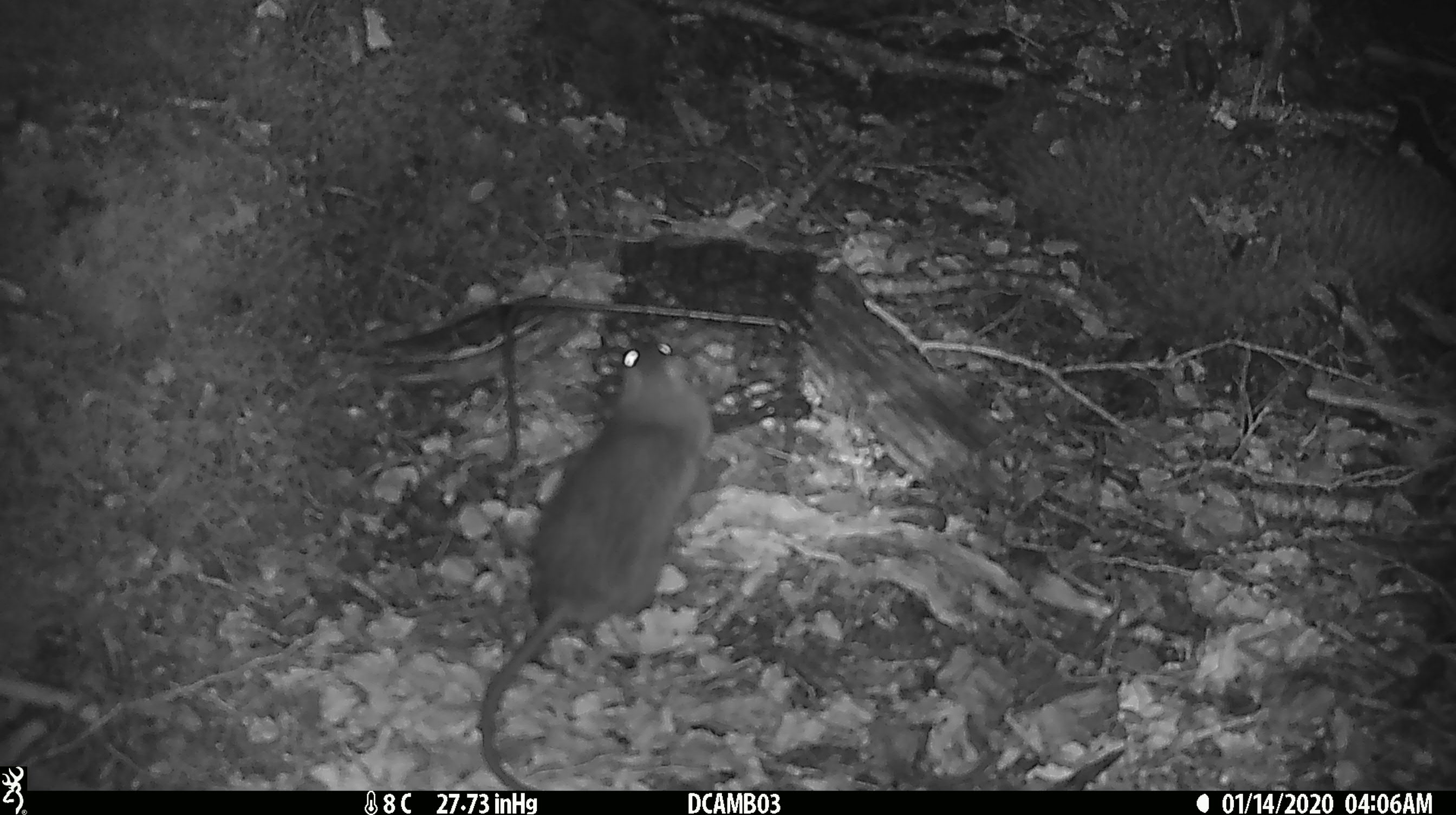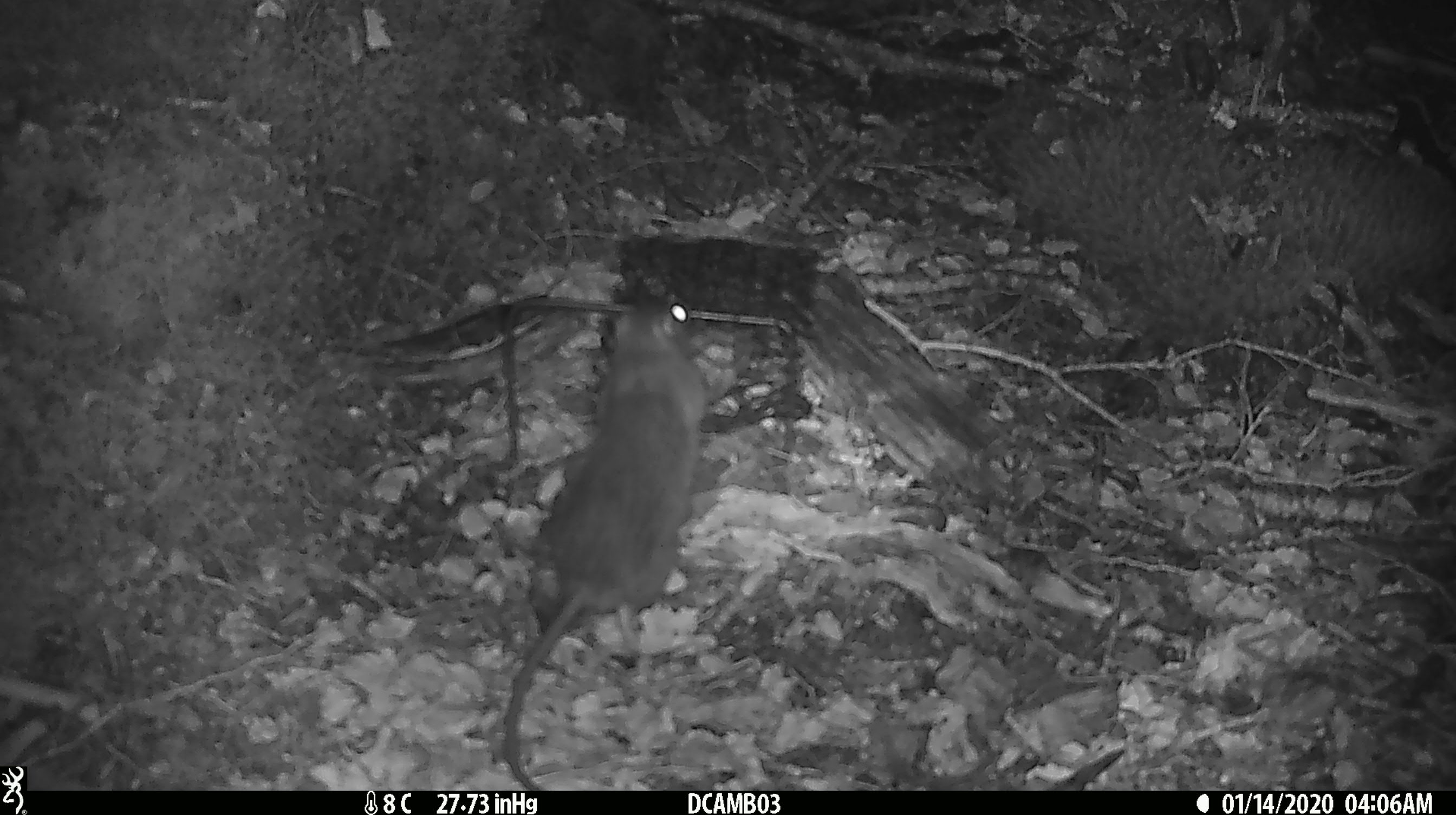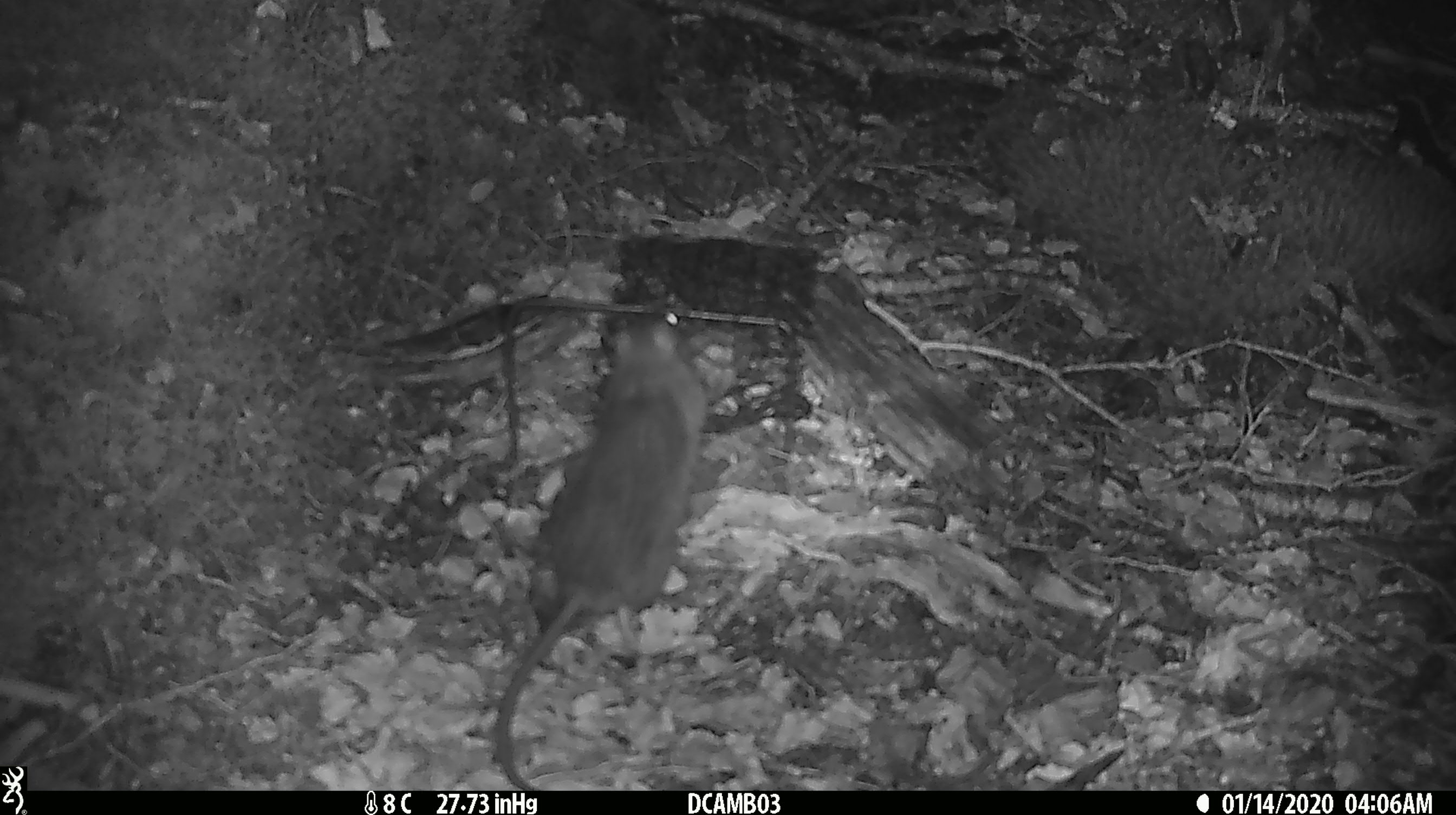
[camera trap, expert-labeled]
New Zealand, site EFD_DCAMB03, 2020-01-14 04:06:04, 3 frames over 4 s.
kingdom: Animalia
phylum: Chordata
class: Mammalia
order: Rodentia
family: Muridae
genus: Rattus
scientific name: Rattus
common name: rat